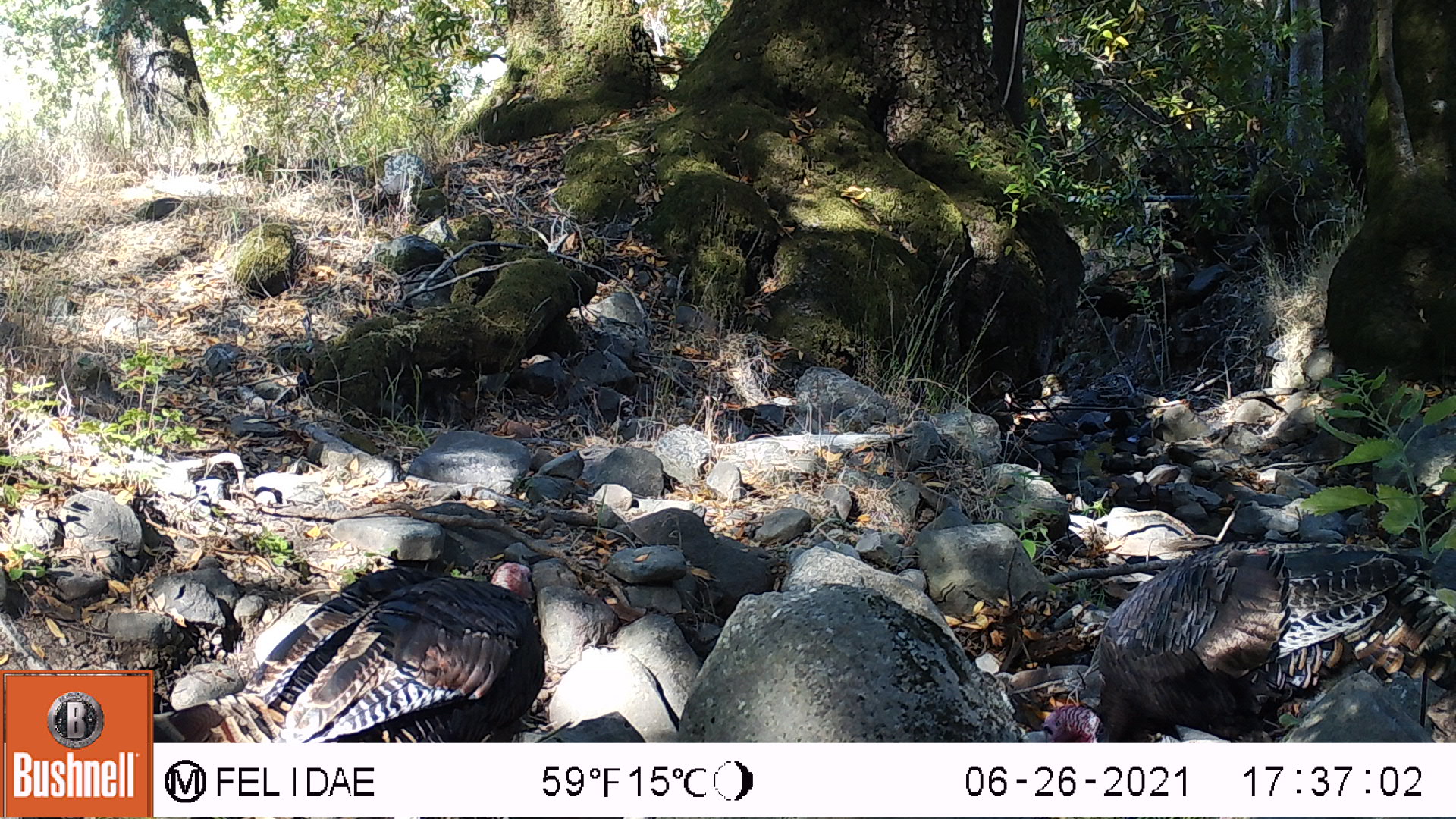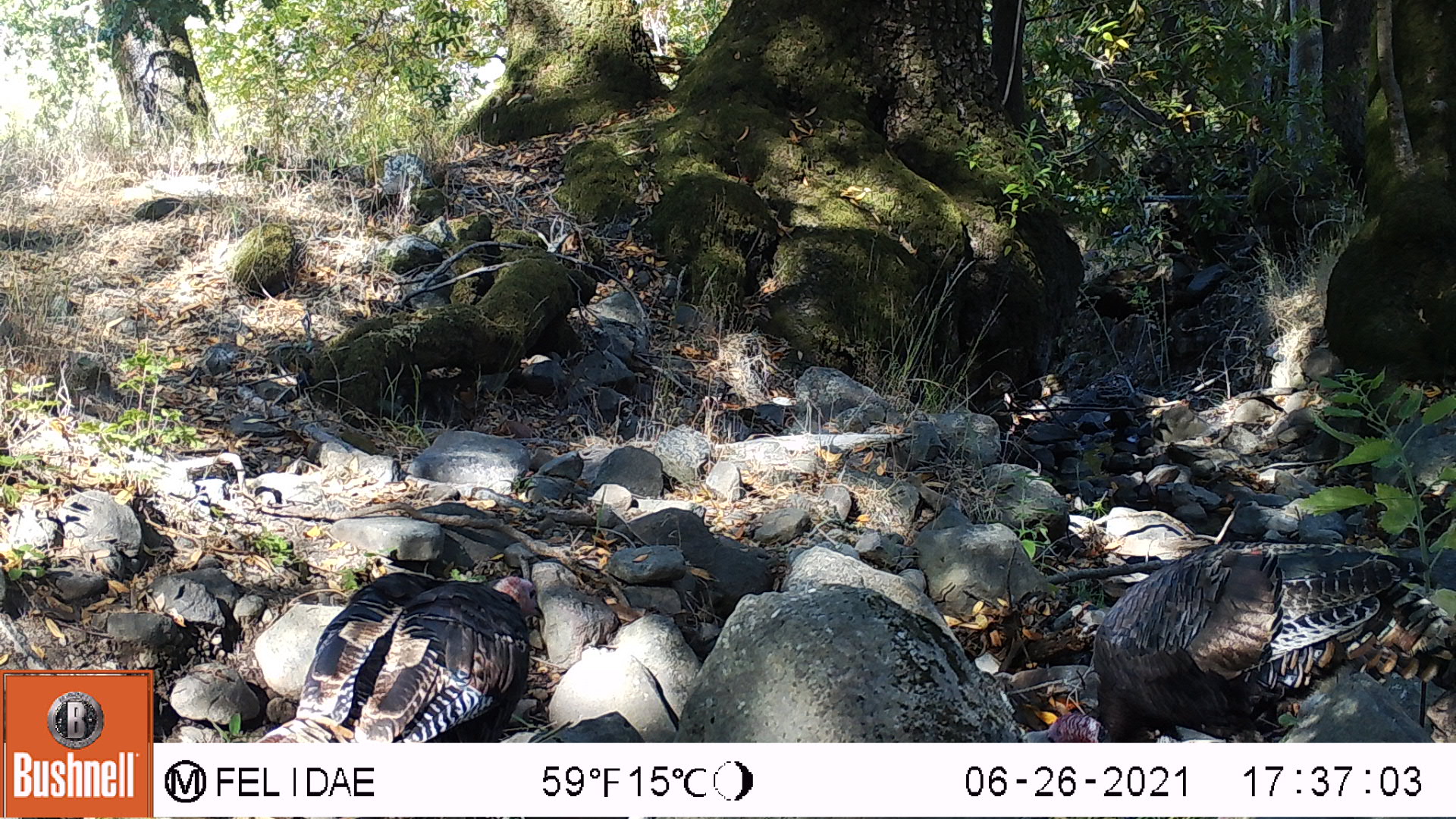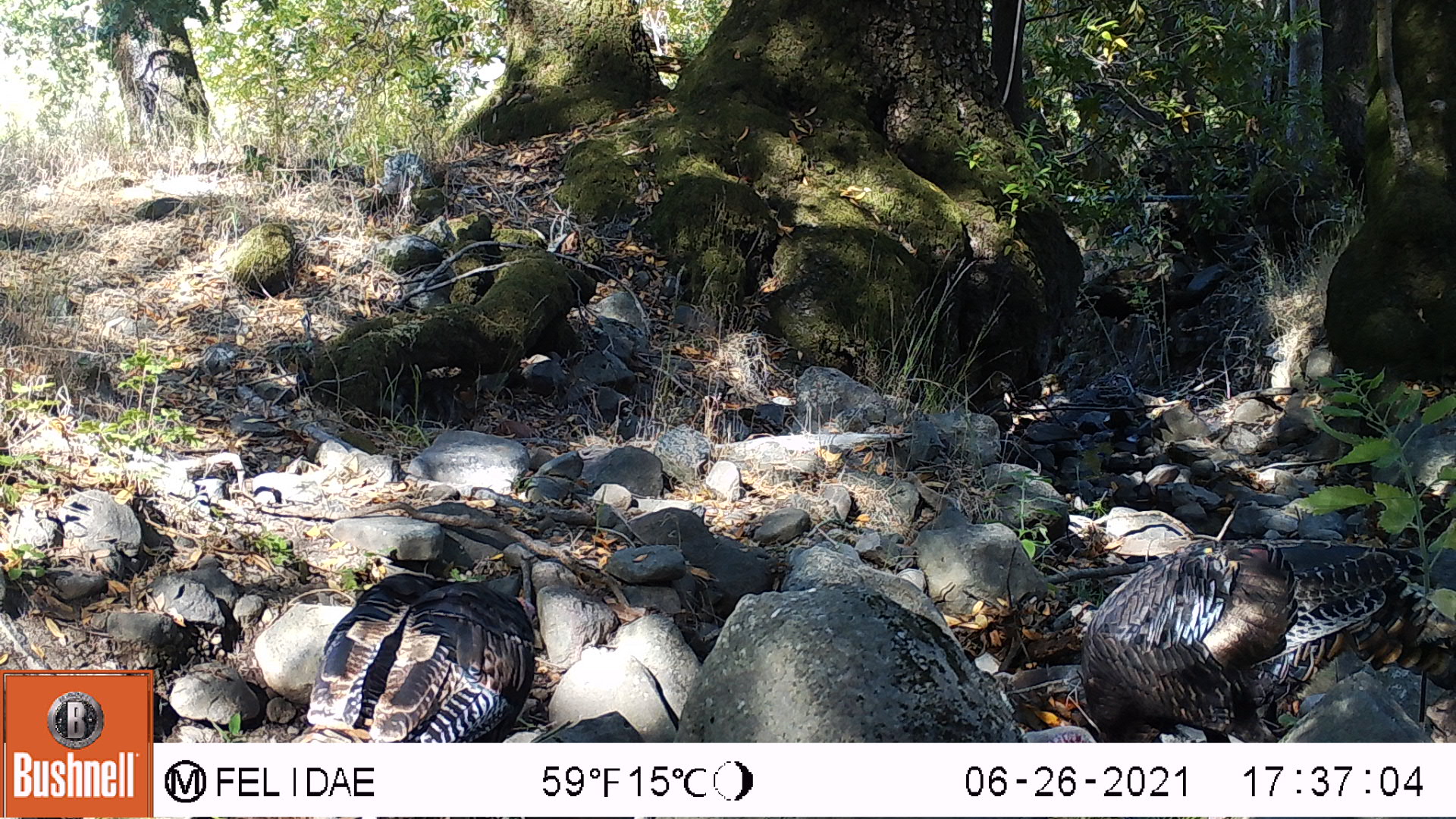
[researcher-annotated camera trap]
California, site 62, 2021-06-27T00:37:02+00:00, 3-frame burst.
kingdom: Animalia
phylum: Chordata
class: Aves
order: Galliformes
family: Phasianidae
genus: Meleagris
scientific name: Meleagris gallopavo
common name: turkey